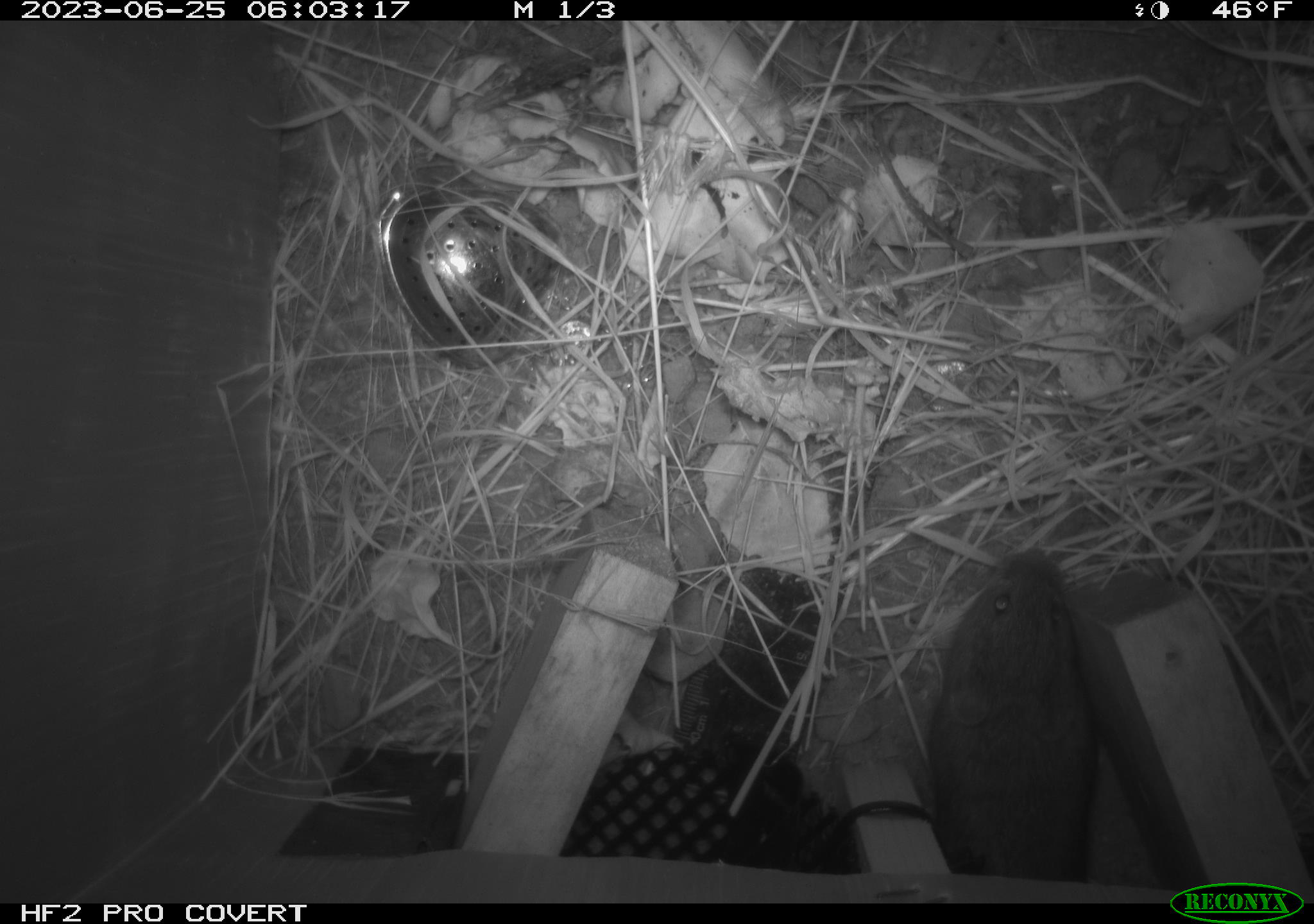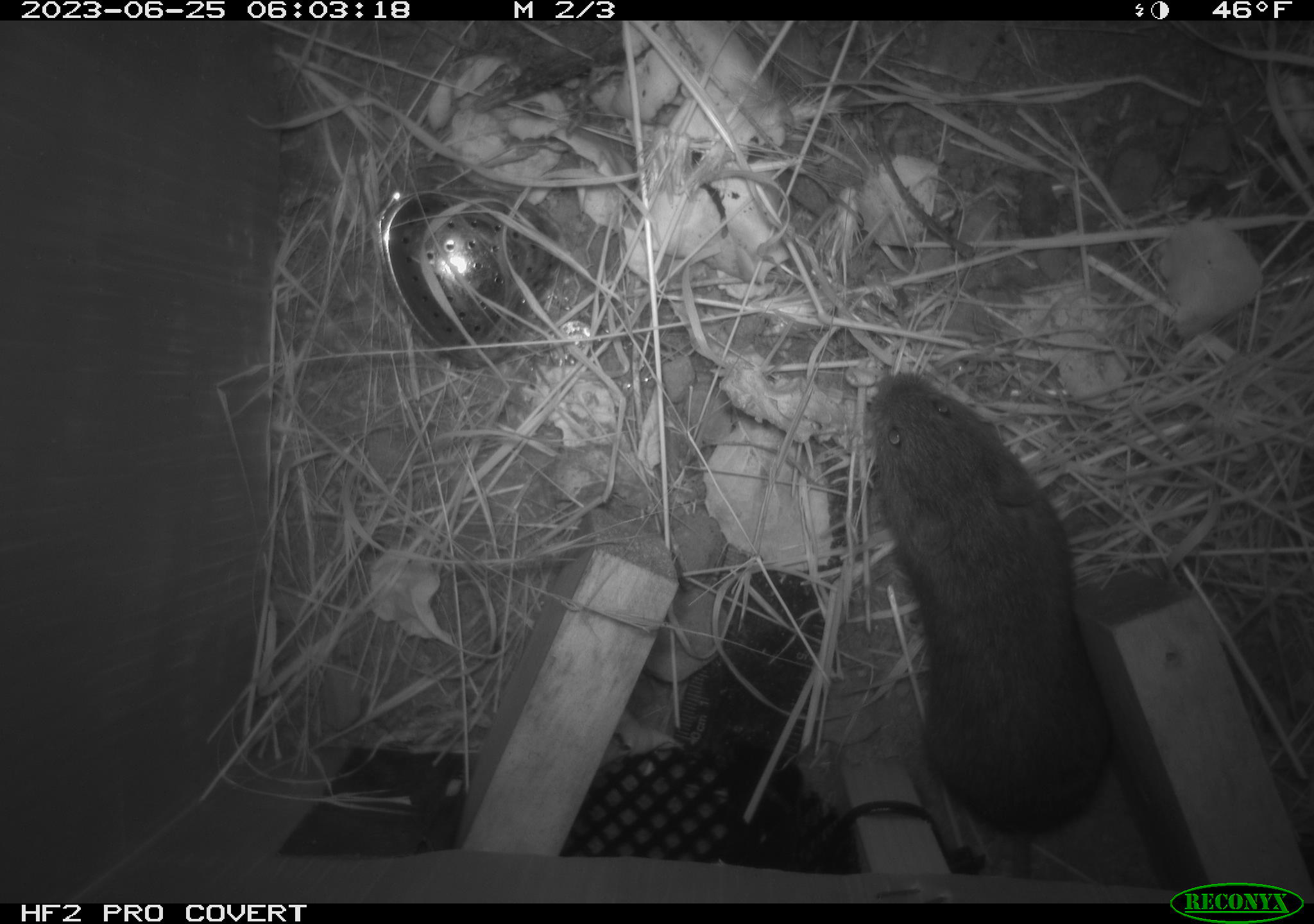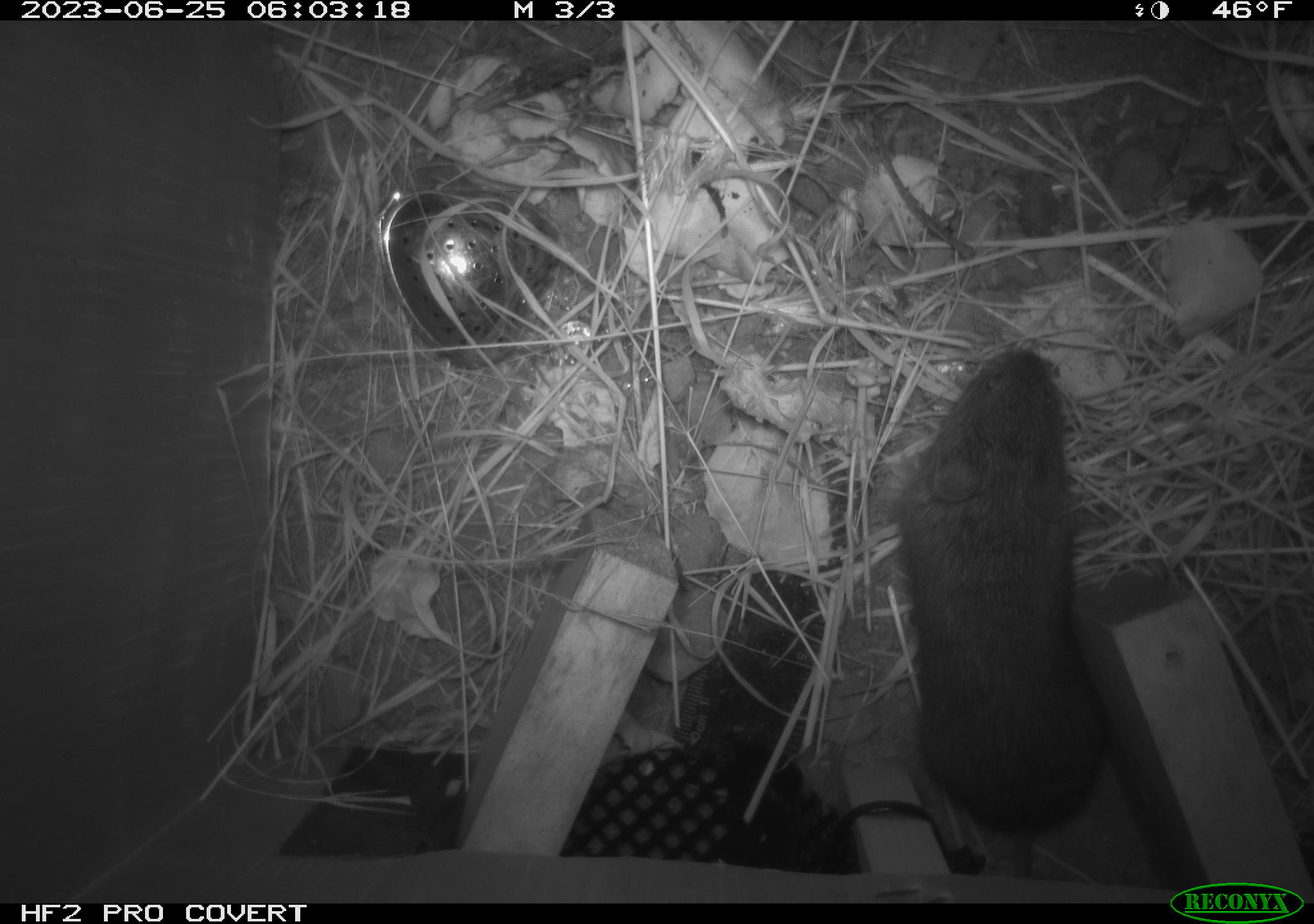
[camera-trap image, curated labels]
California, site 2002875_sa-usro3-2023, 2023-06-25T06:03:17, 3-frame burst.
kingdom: Animalia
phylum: Chordata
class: Mammalia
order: Rodentia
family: Cricetidae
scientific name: Arvicolinae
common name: voles, lemmings, and muskrats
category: arvicolinae subfamily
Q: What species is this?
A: Arvicolinae subfamily (voles, lemmings, and muskrats) (Arvicolinae).